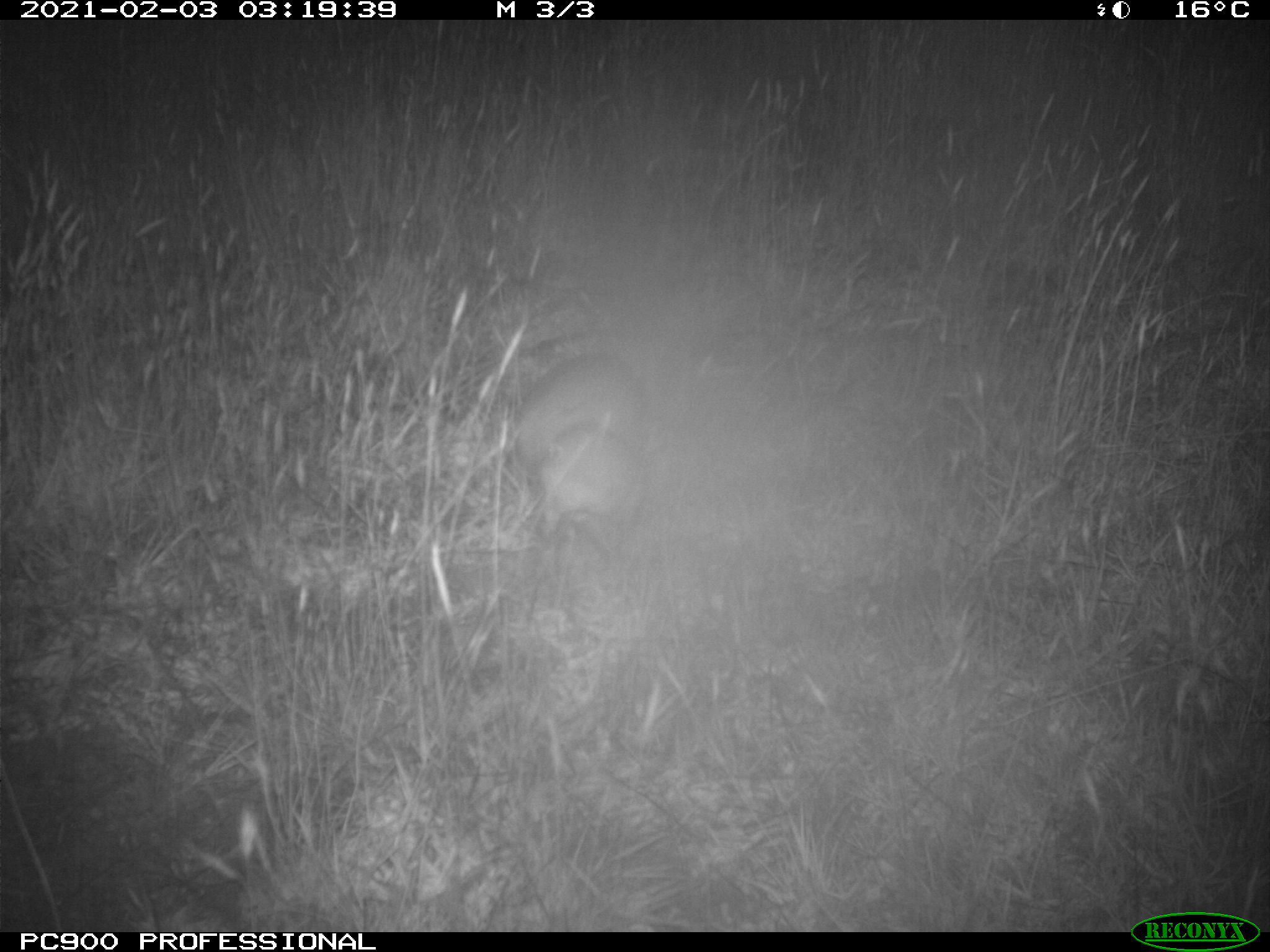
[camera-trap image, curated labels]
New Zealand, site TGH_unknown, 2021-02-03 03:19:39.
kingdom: Animalia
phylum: Chordata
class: Mammalia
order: Carnivora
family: Mustelidae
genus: Mustela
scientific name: Mustela furo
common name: ferret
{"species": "ferret (Mustela furo)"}